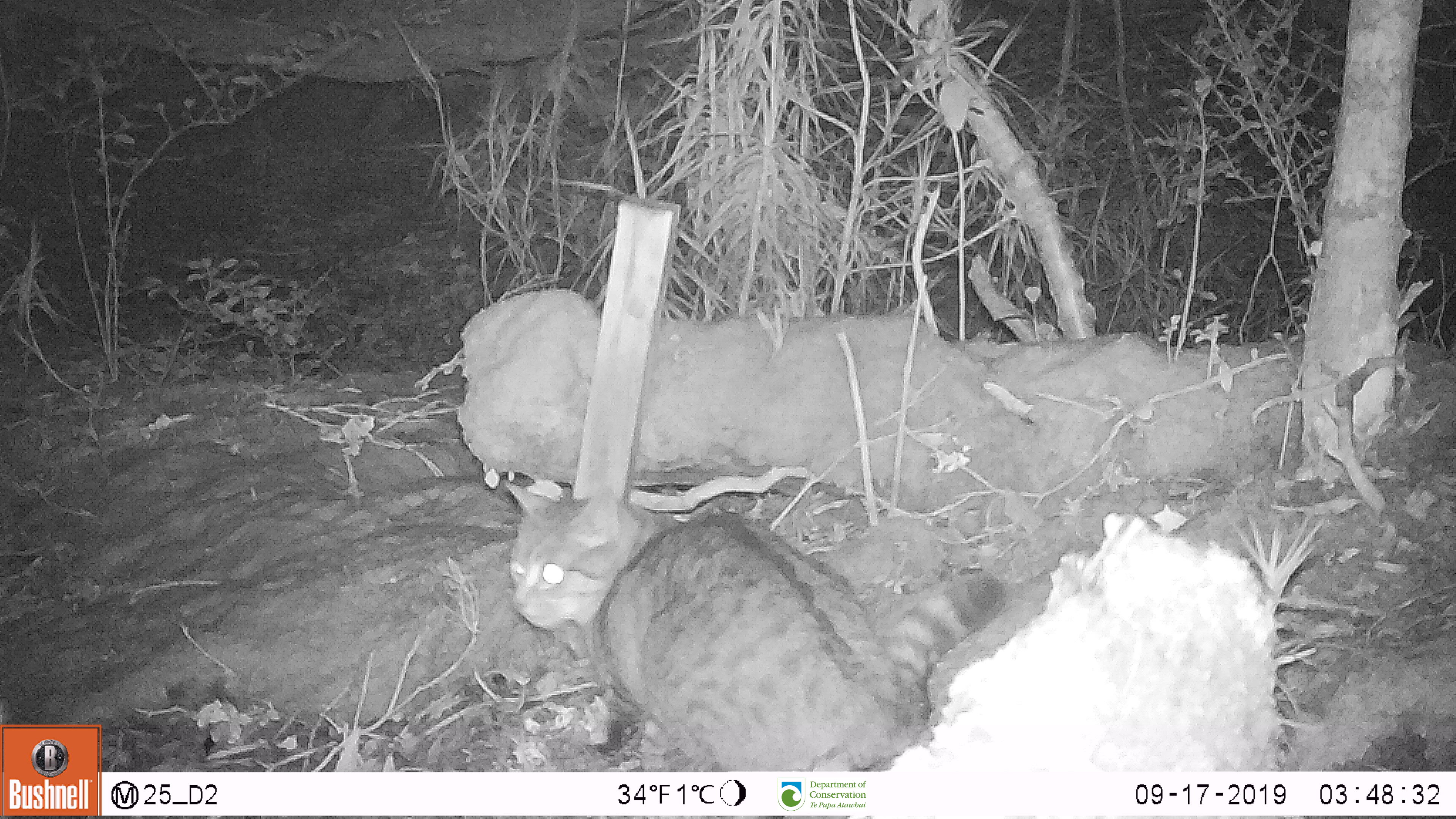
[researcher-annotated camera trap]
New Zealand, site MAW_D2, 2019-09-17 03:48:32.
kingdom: Animalia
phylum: Chordata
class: Mammalia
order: Carnivora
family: Felidae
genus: Felis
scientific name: Felis catus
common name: domestic cat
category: cat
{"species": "cat (domestic cat) (Felis catus)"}